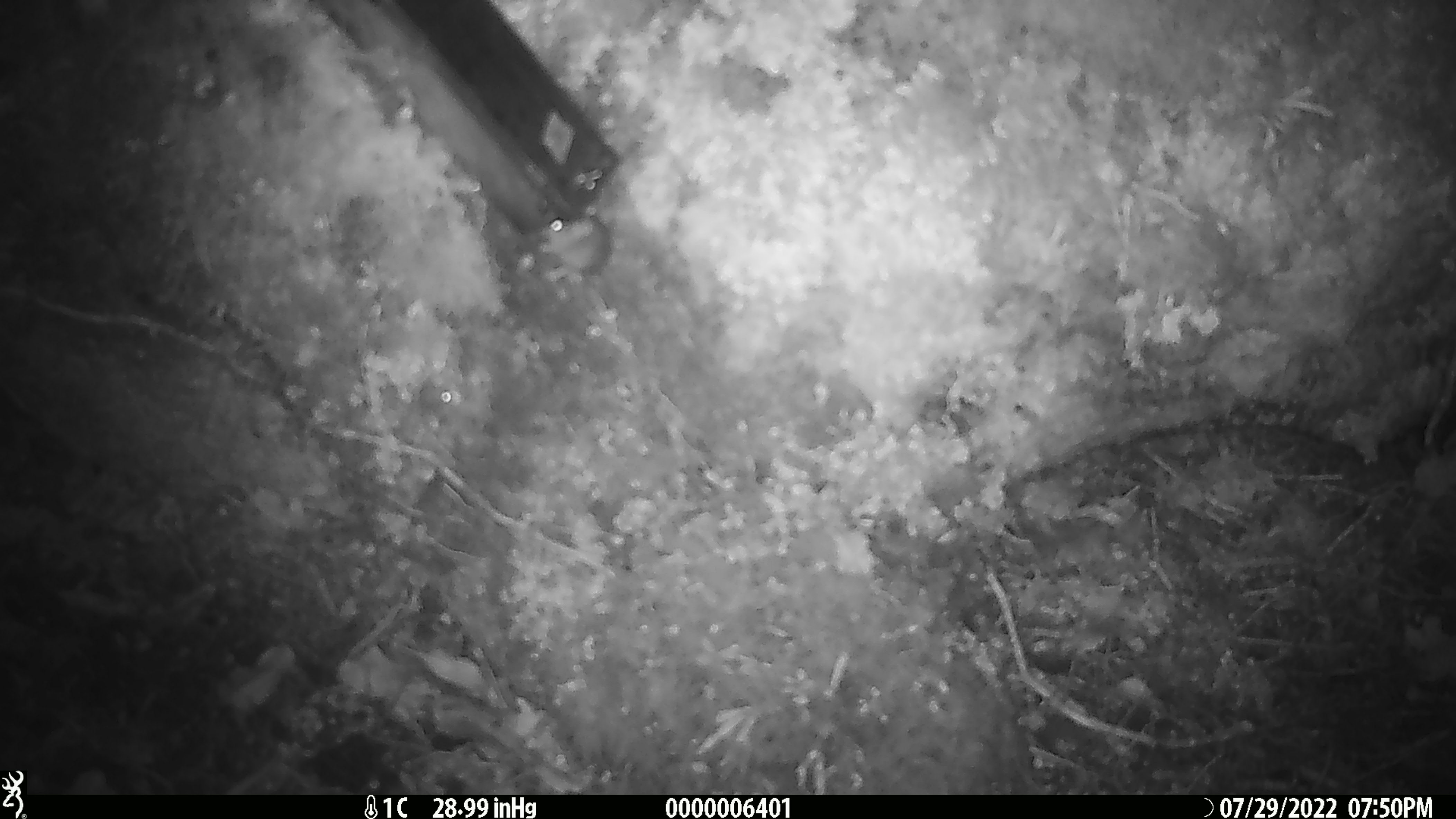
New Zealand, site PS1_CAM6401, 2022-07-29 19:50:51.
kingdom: Animalia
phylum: Chordata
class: Mammalia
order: Rodentia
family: Muridae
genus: Mus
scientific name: Mus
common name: mouse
Mouse (Mus).